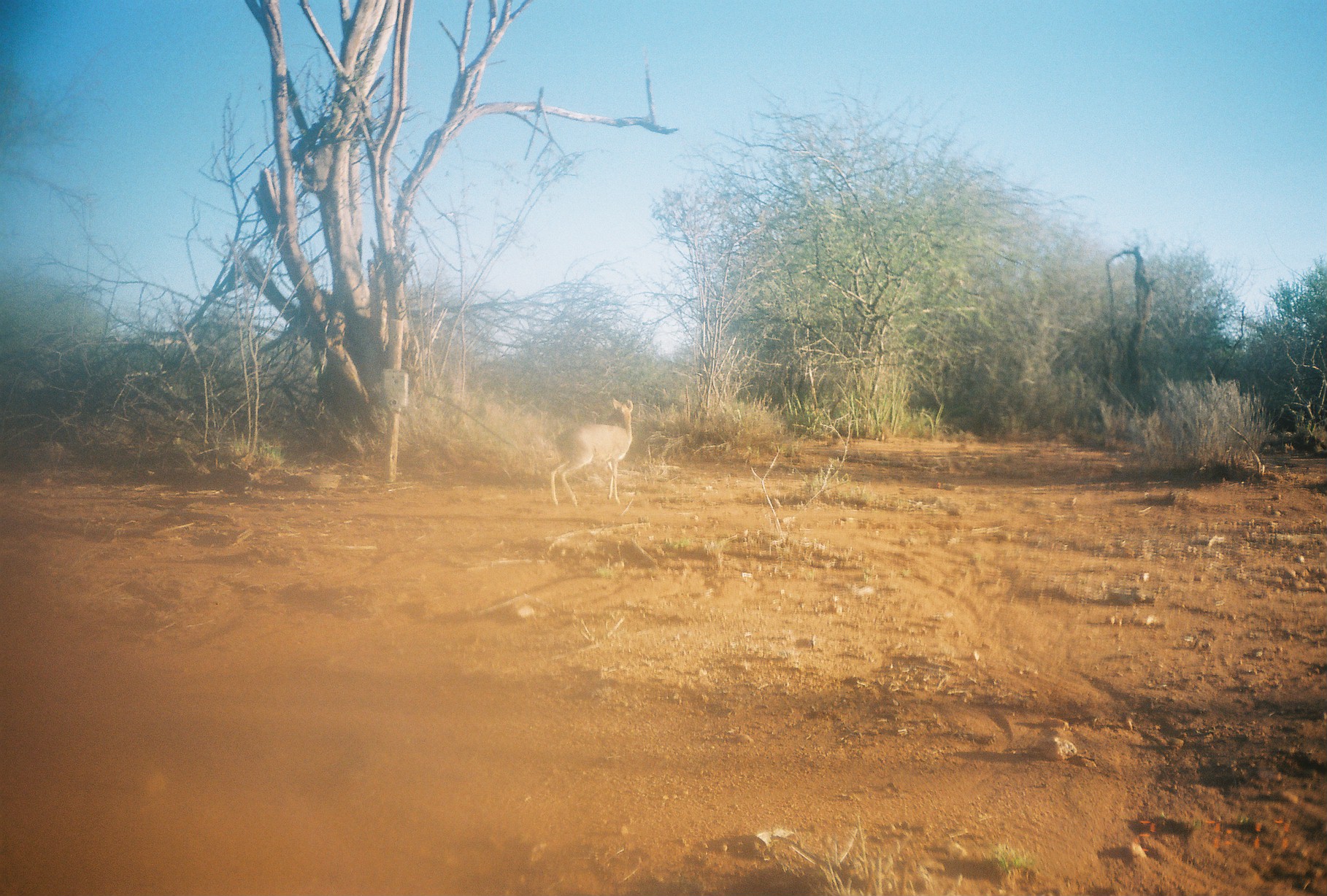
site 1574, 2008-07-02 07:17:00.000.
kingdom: Animalia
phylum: Chordata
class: Mammalia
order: Artiodactyla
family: Bovidae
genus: Madoqua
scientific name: Madoqua guentheri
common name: günther's dik-dik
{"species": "Madoqua guentheri (günther's dik-dik)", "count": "1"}